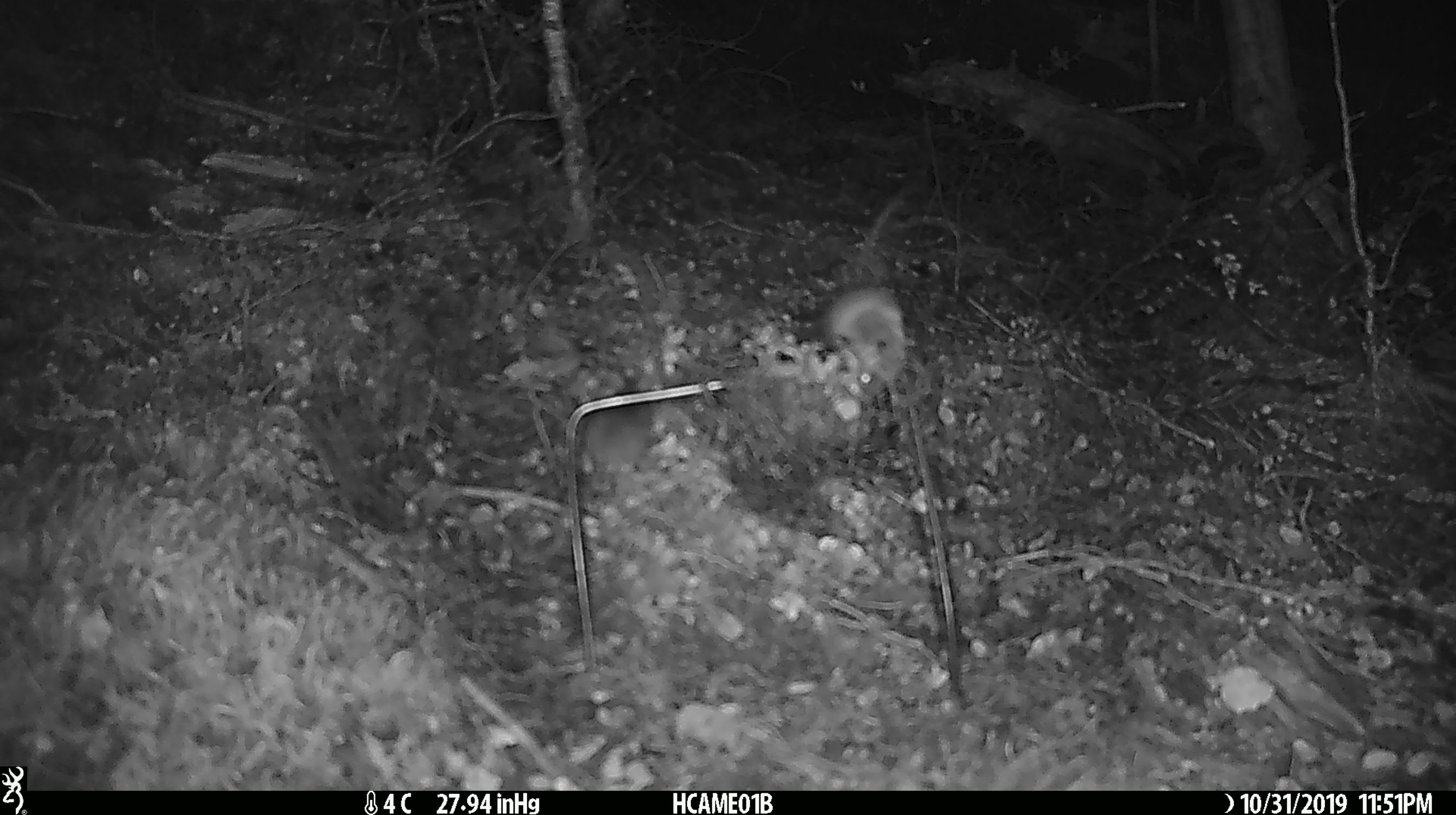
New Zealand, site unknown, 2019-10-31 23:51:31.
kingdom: Animalia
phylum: Chordata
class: Mammalia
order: Rodentia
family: Muridae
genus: Mus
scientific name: Mus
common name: mouse